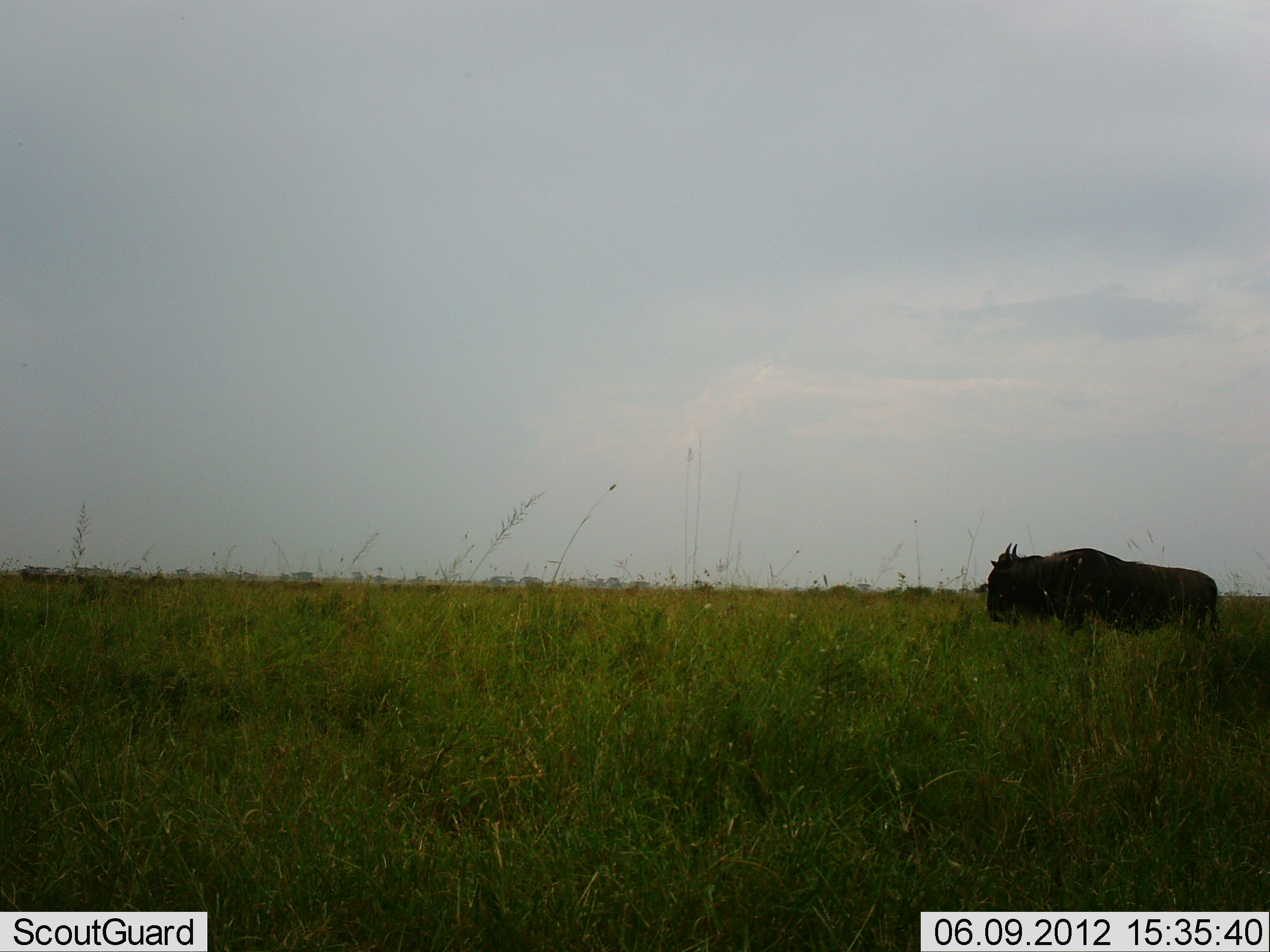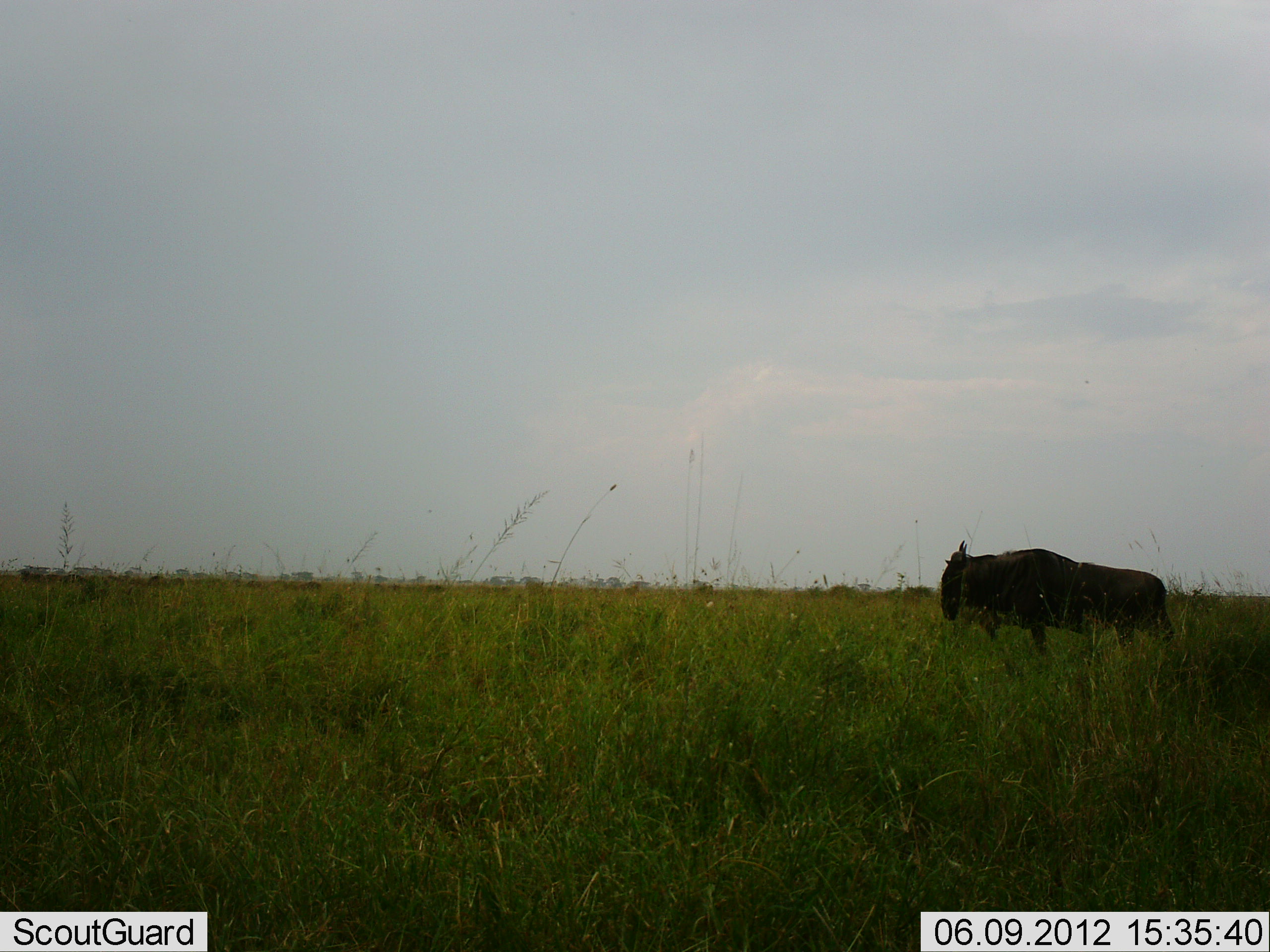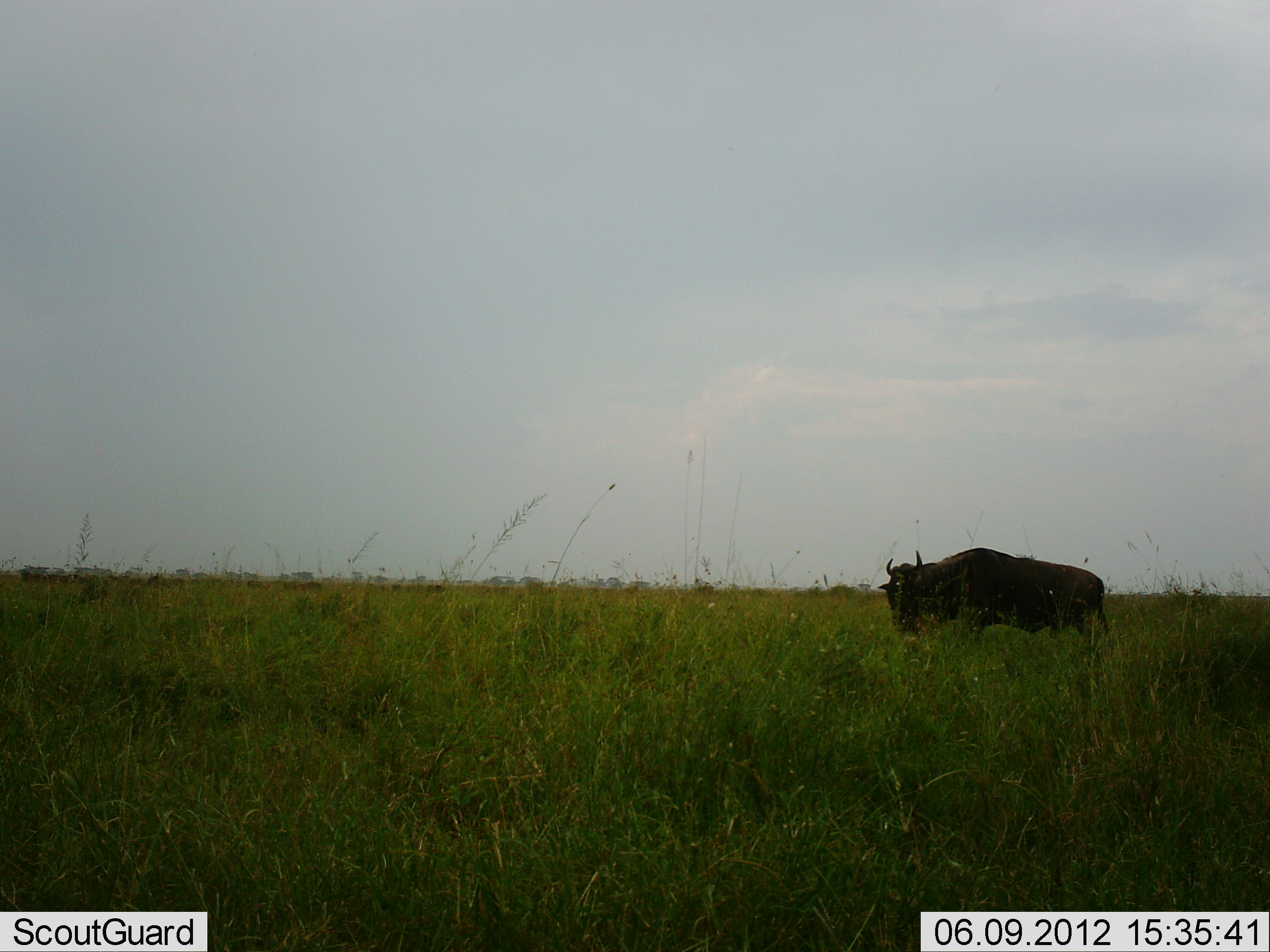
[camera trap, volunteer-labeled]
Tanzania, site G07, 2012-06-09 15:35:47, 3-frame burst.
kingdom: Animalia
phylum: Chordata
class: Mammalia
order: Artiodactyla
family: Bovidae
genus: Connochaetes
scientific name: Connochaetes taurinus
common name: blue wildebeest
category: wildebeest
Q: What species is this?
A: Wildebeest (blue wildebeest) (Connochaetes taurinus).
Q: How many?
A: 1.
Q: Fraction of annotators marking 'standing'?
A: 0%.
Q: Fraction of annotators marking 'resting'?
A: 0%.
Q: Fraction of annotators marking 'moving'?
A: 100%.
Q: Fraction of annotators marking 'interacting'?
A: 0%.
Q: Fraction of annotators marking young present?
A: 0%.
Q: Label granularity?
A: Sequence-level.